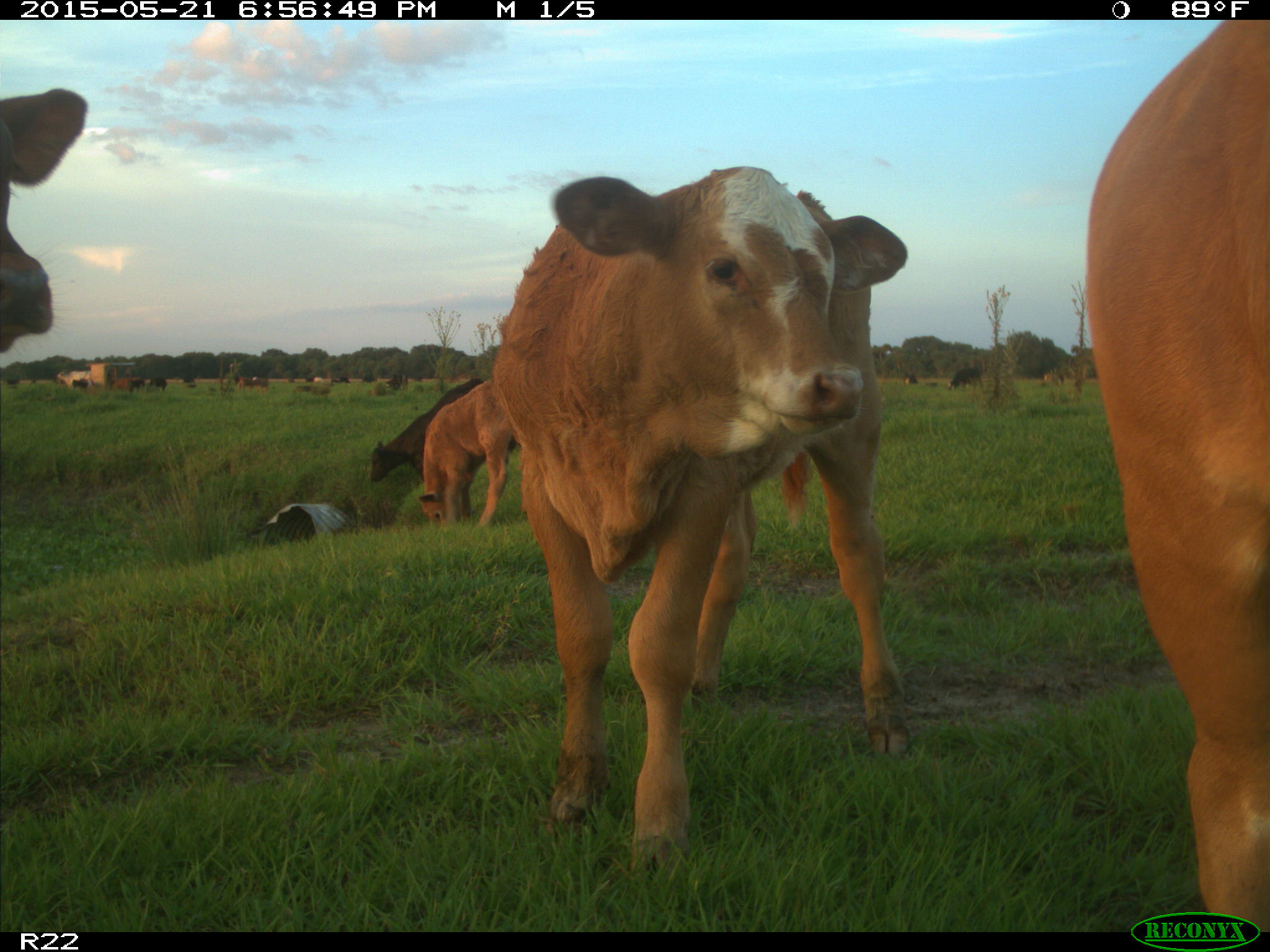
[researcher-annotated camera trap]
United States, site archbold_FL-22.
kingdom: Animalia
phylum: Chordata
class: Mammalia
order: Artiodactyla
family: Bovidae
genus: Bos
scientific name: Bos taurus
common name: domestic cow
Bos taurus (domestic cow).